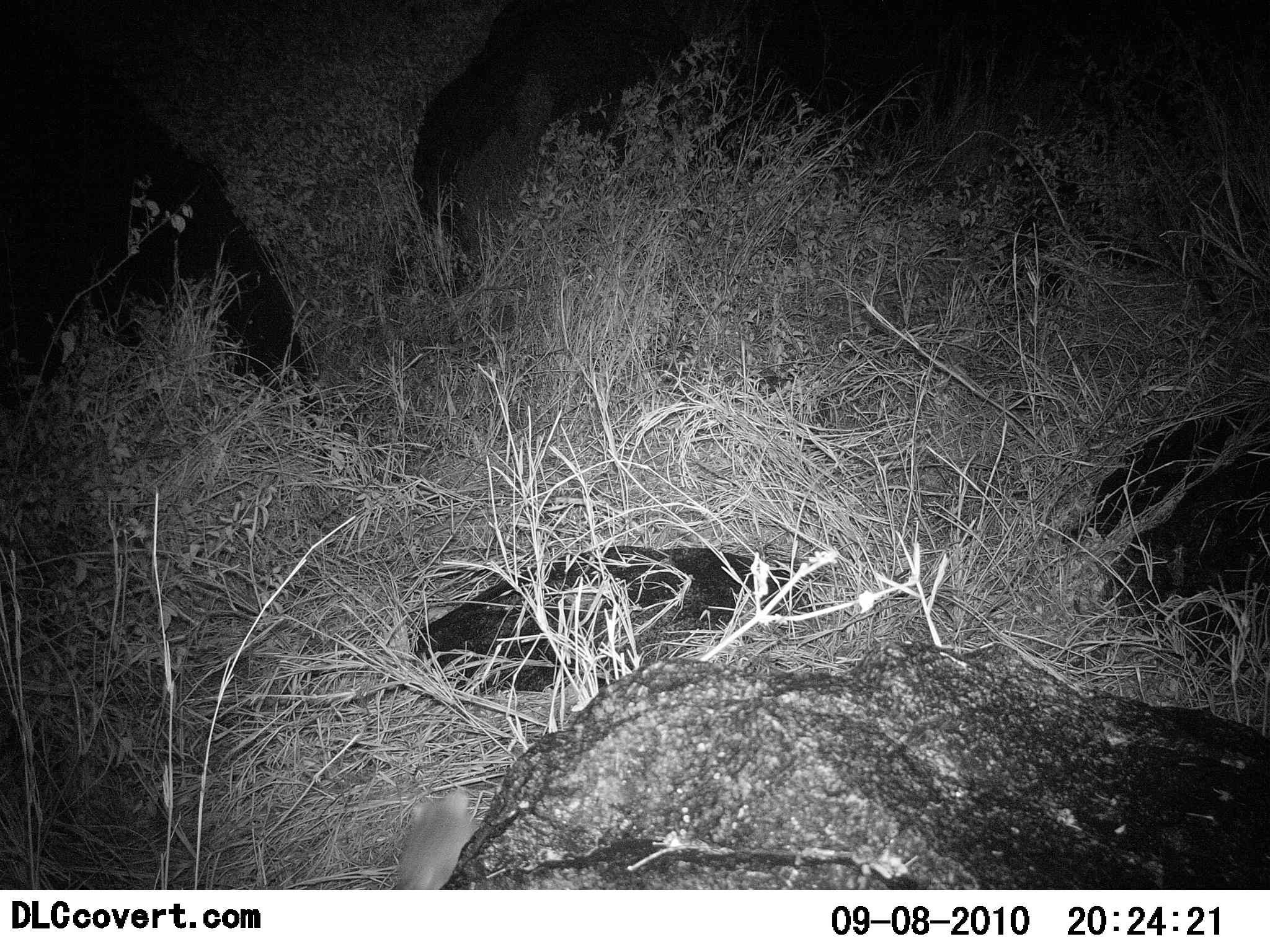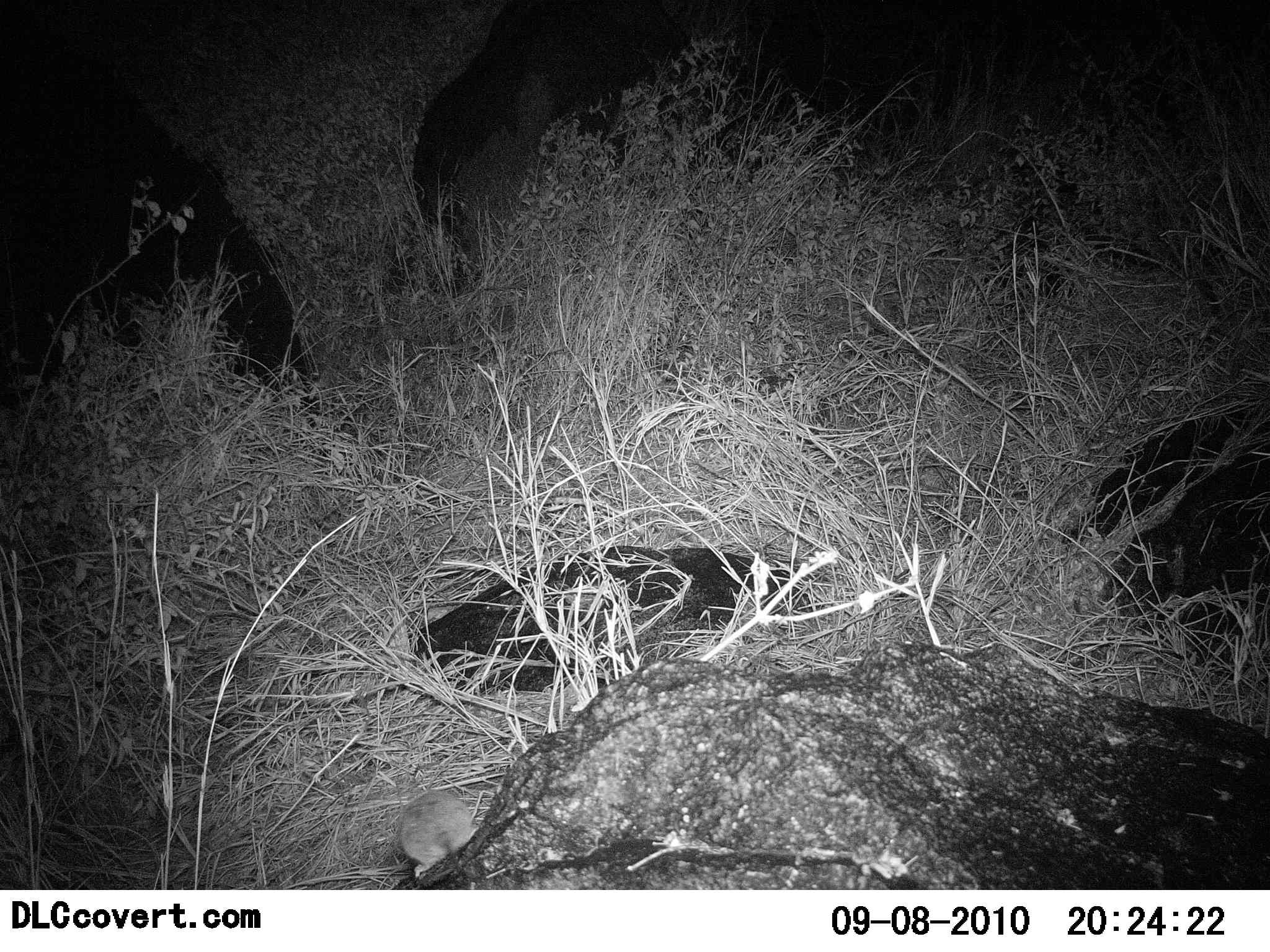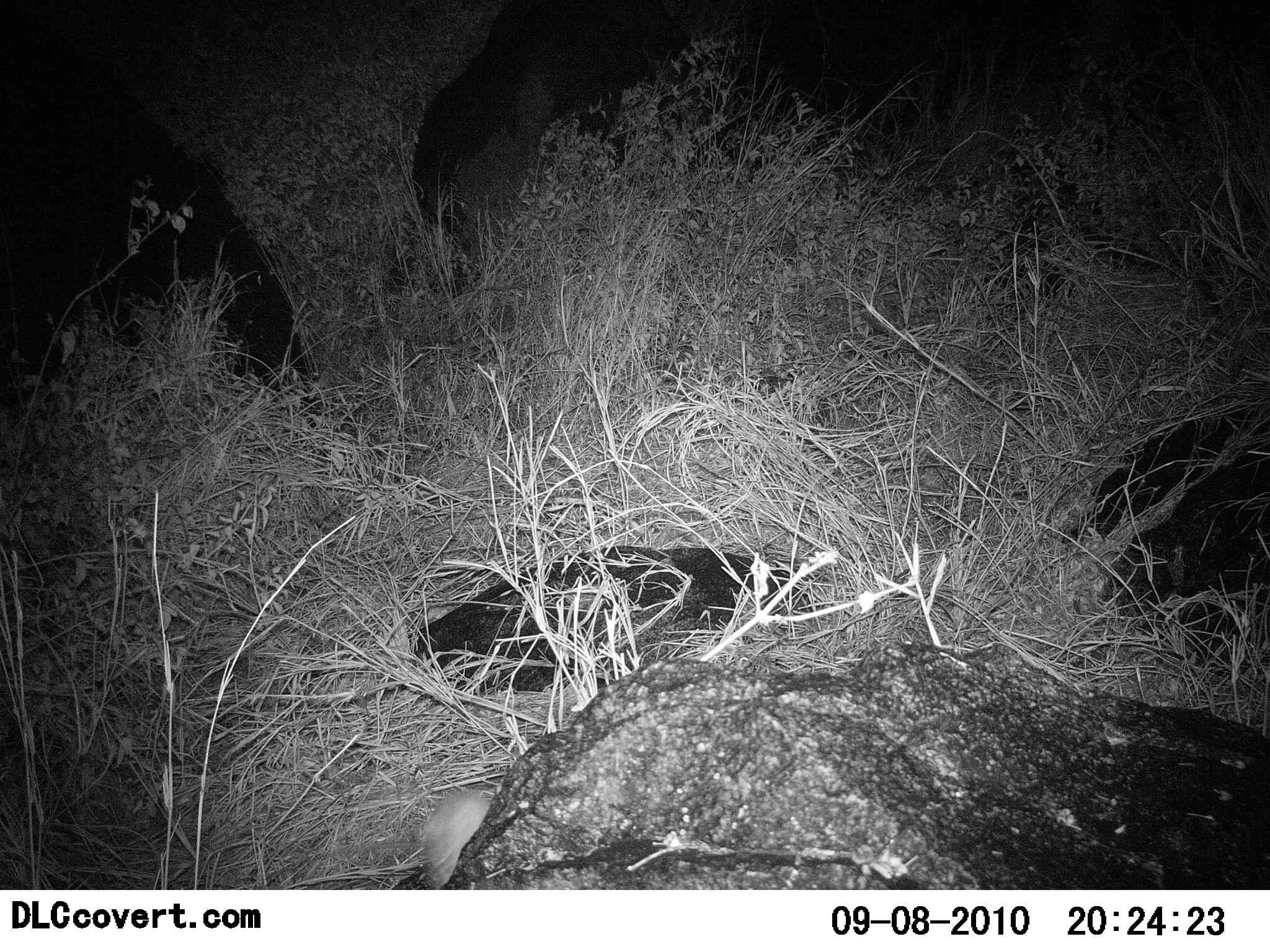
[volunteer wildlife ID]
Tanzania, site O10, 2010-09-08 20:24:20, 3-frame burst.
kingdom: Animalia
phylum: Chordata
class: Mammalia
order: Rodentia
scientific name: Rodentia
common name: rodents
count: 1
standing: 0%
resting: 0%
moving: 100%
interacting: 0%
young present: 0%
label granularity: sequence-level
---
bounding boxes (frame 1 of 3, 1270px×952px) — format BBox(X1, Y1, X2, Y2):
animal: BBox(398, 789, 480, 889)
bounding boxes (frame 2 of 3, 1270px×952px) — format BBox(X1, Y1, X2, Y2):
animal: BBox(397, 787, 476, 877)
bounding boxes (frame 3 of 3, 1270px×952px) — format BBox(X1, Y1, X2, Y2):
animal: BBox(417, 790, 490, 888)